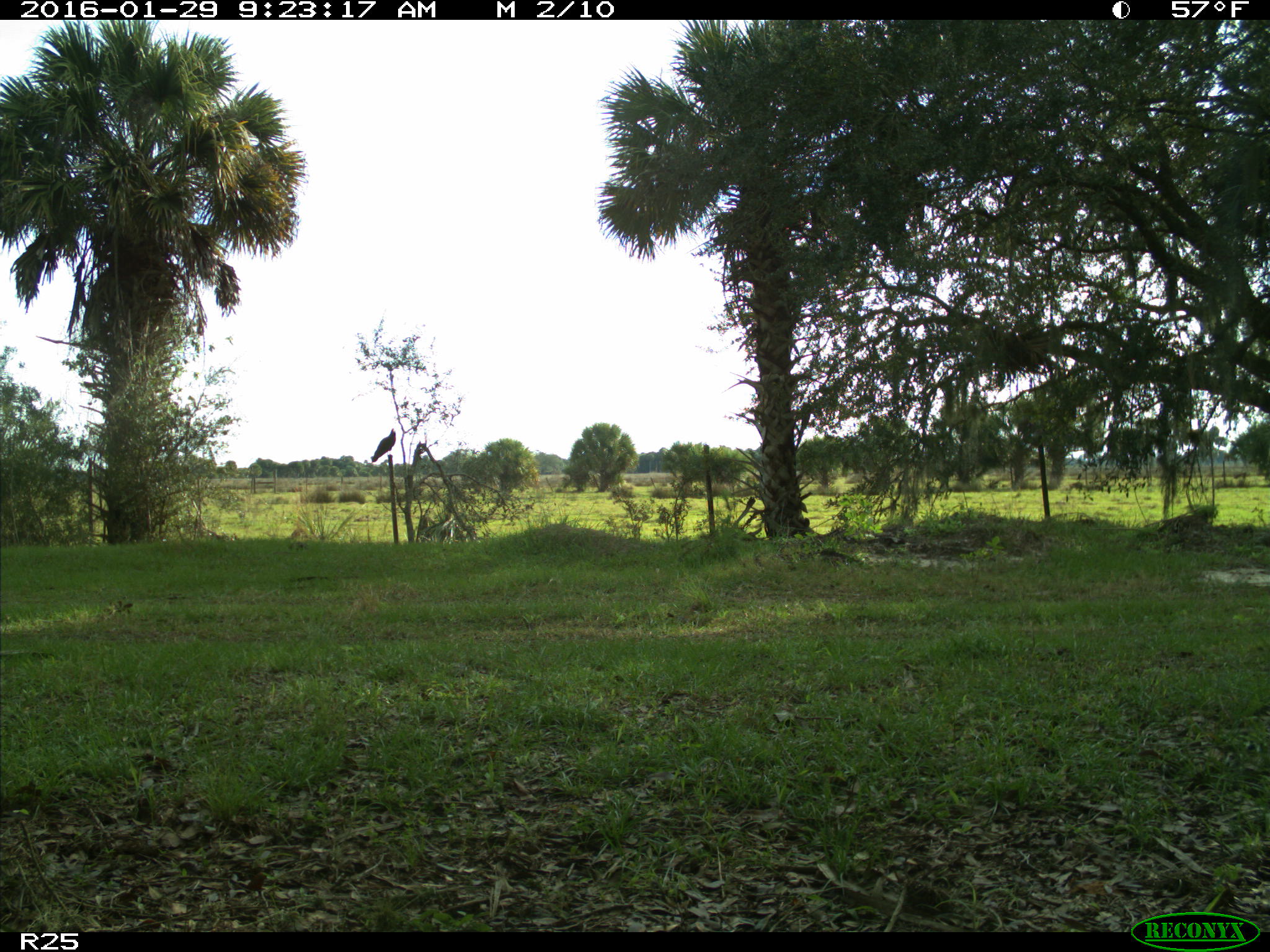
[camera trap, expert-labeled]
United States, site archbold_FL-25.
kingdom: Animalia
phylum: Chordata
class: Aves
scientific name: Aves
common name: birds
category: unidentified bird